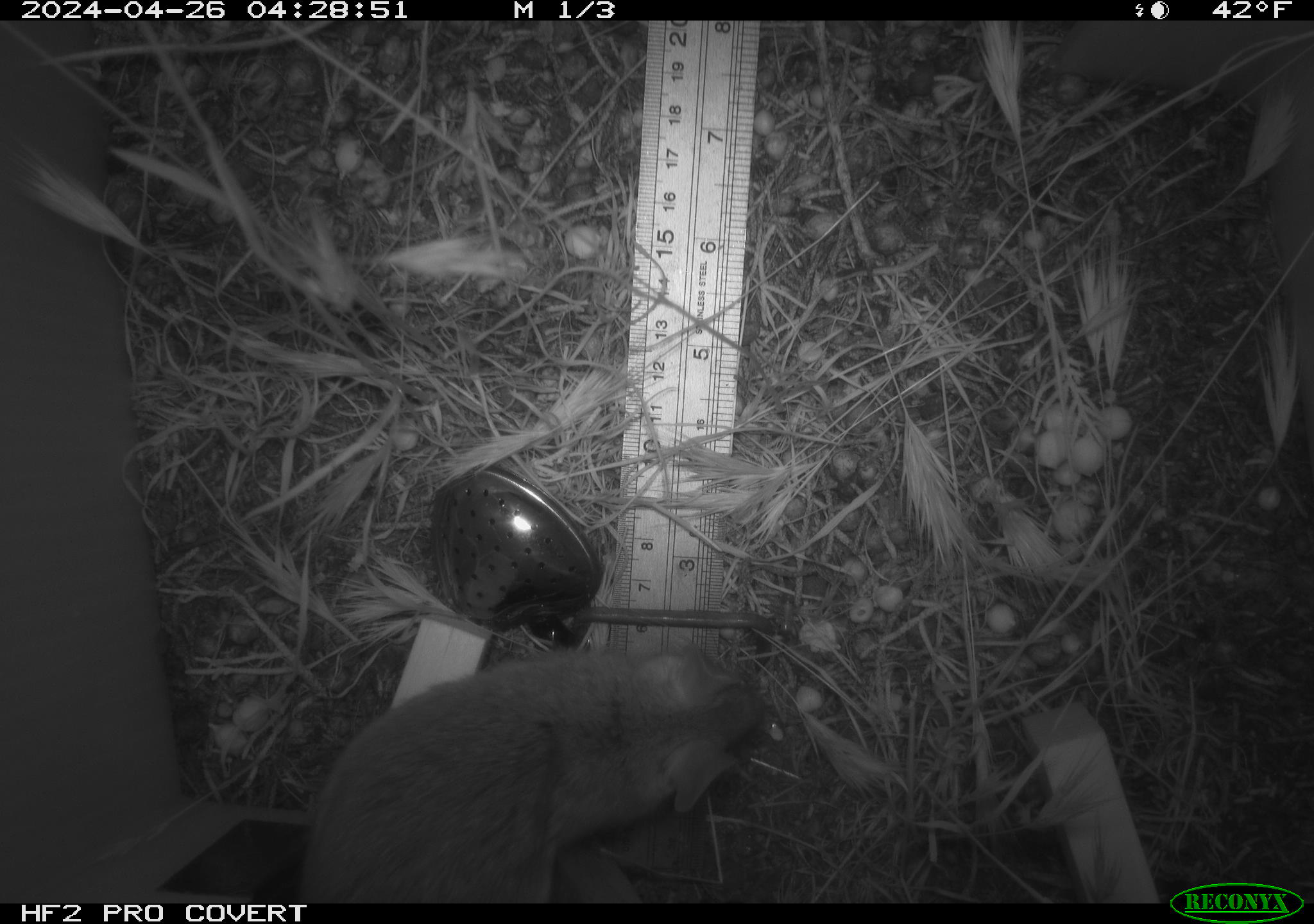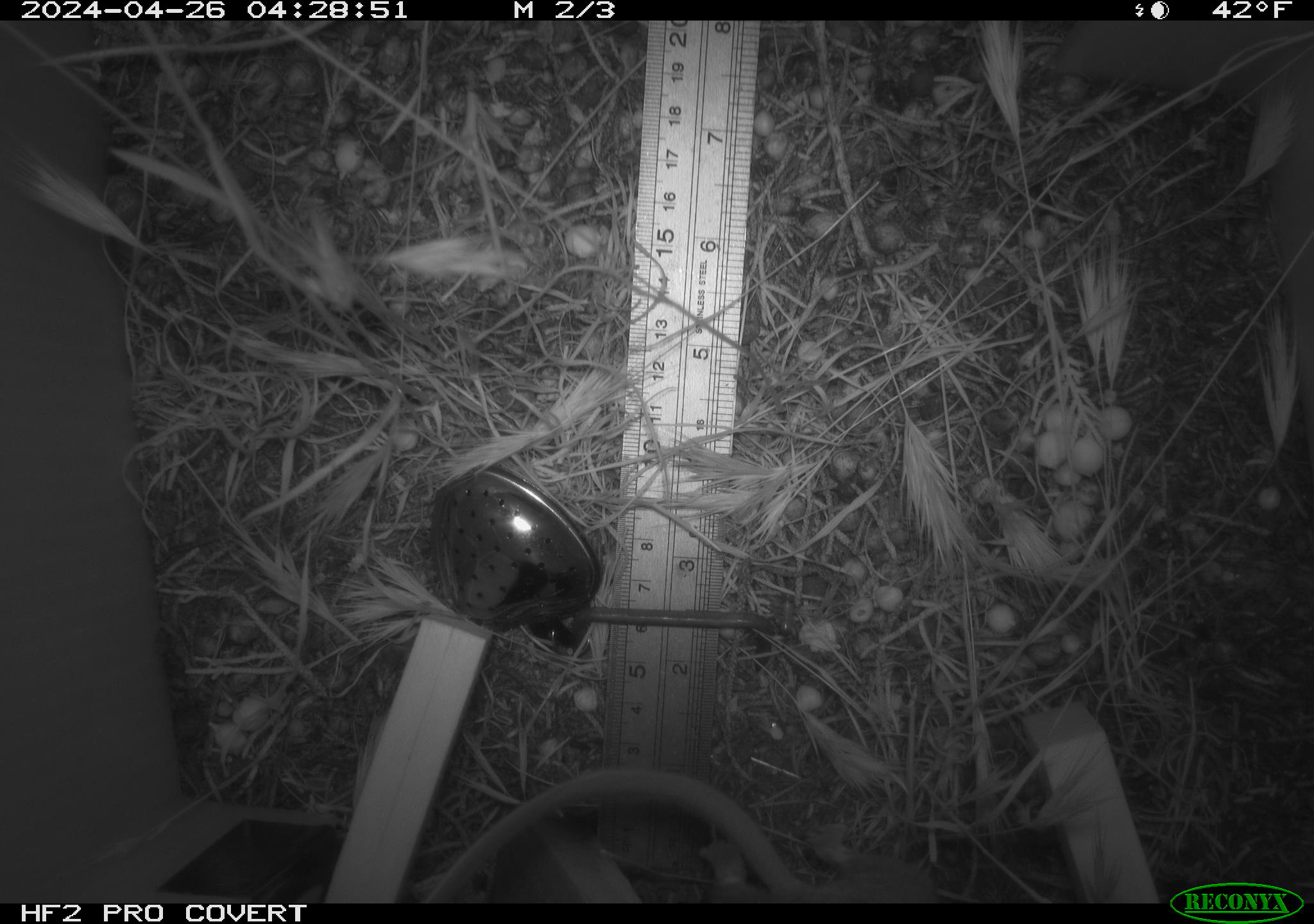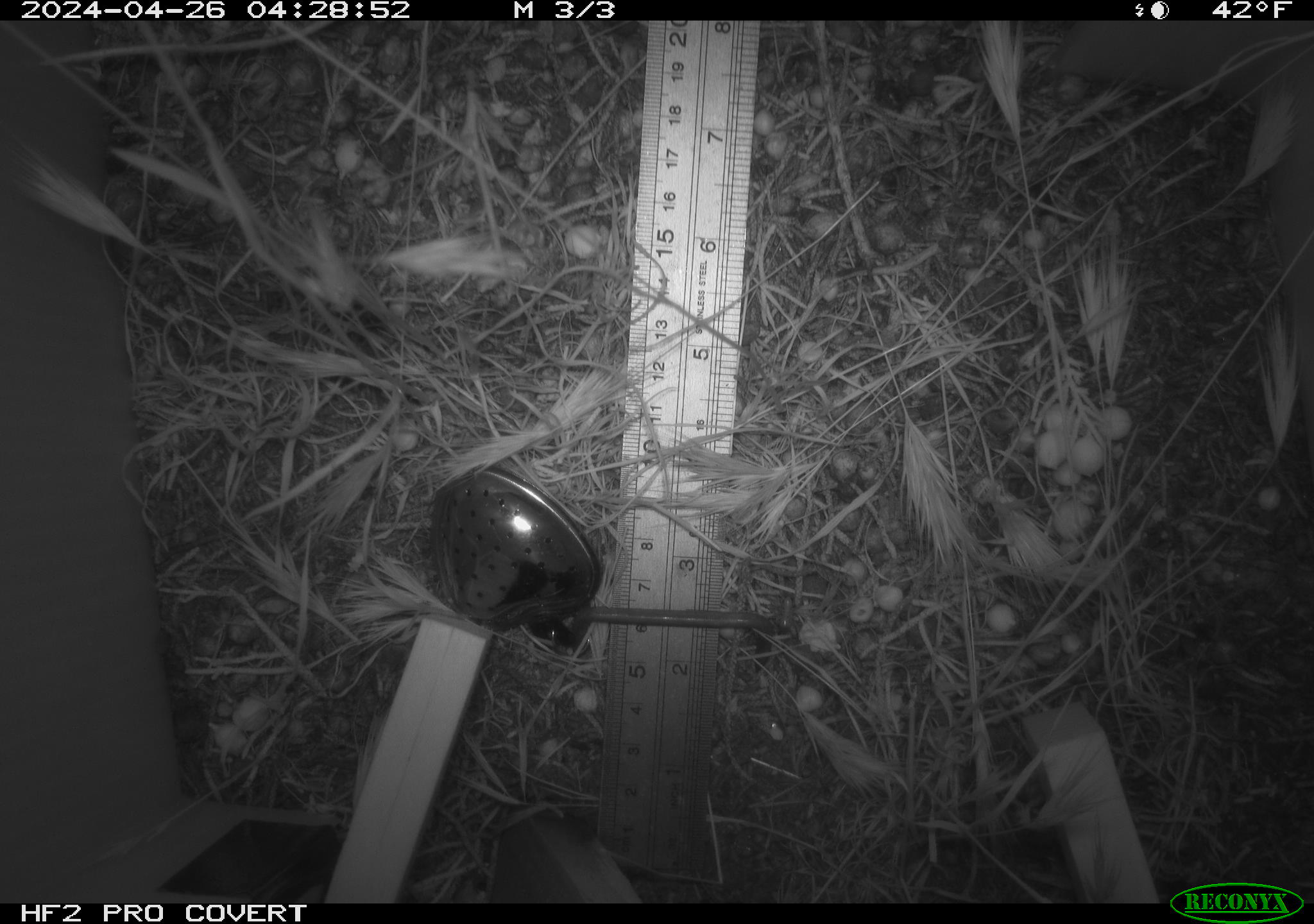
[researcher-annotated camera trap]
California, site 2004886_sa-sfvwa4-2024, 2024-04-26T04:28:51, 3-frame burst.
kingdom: Animalia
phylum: Chordata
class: Mammalia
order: Rodentia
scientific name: Rodentia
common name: mouse species